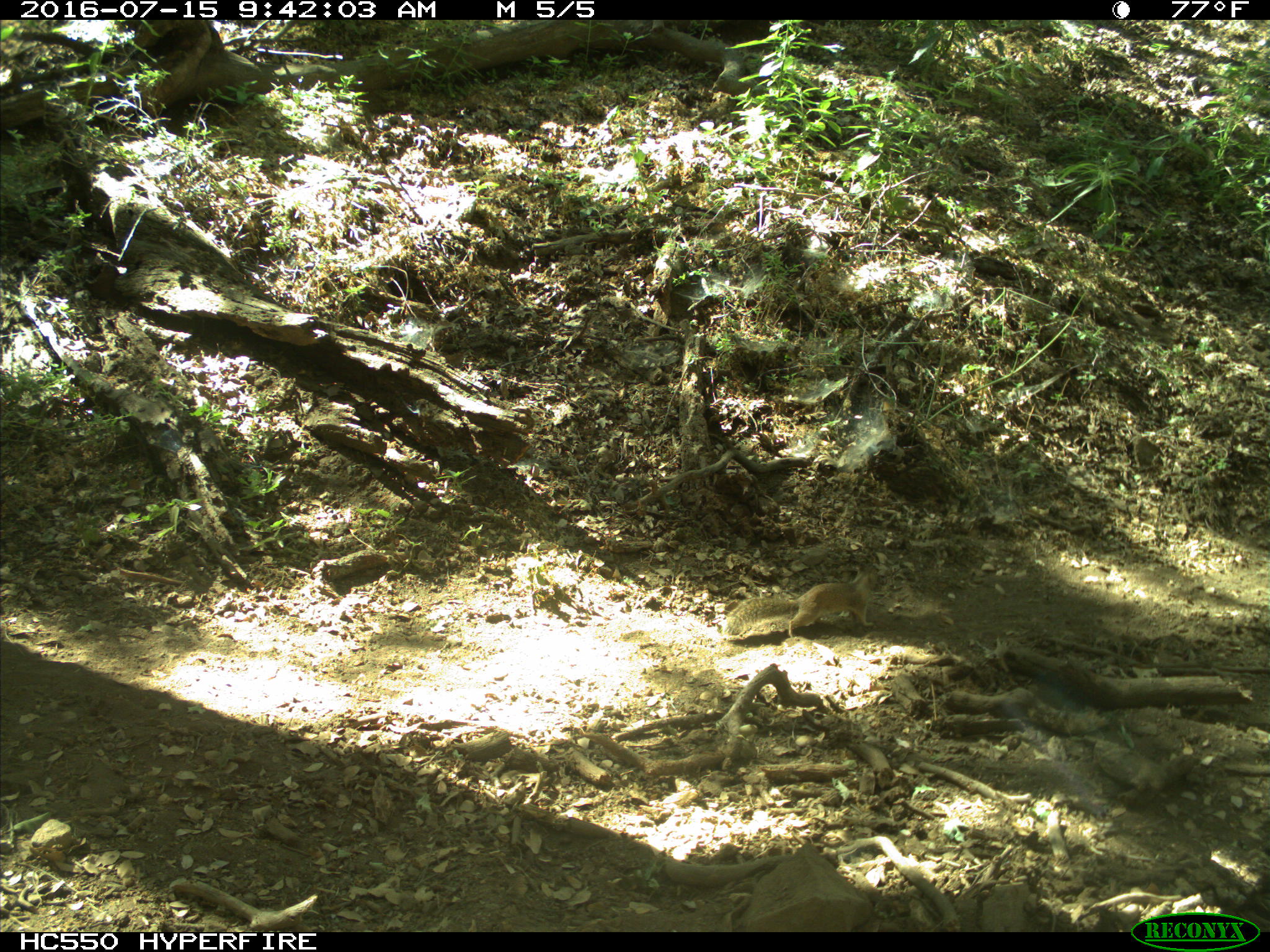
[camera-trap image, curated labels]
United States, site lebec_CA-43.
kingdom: Animalia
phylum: Chordata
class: Mammalia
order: Rodentia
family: Sciuridae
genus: Otospermophilus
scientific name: Otospermophilus beecheyi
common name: california ground squirrel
Otospermophilus beecheyi (california ground squirrel).